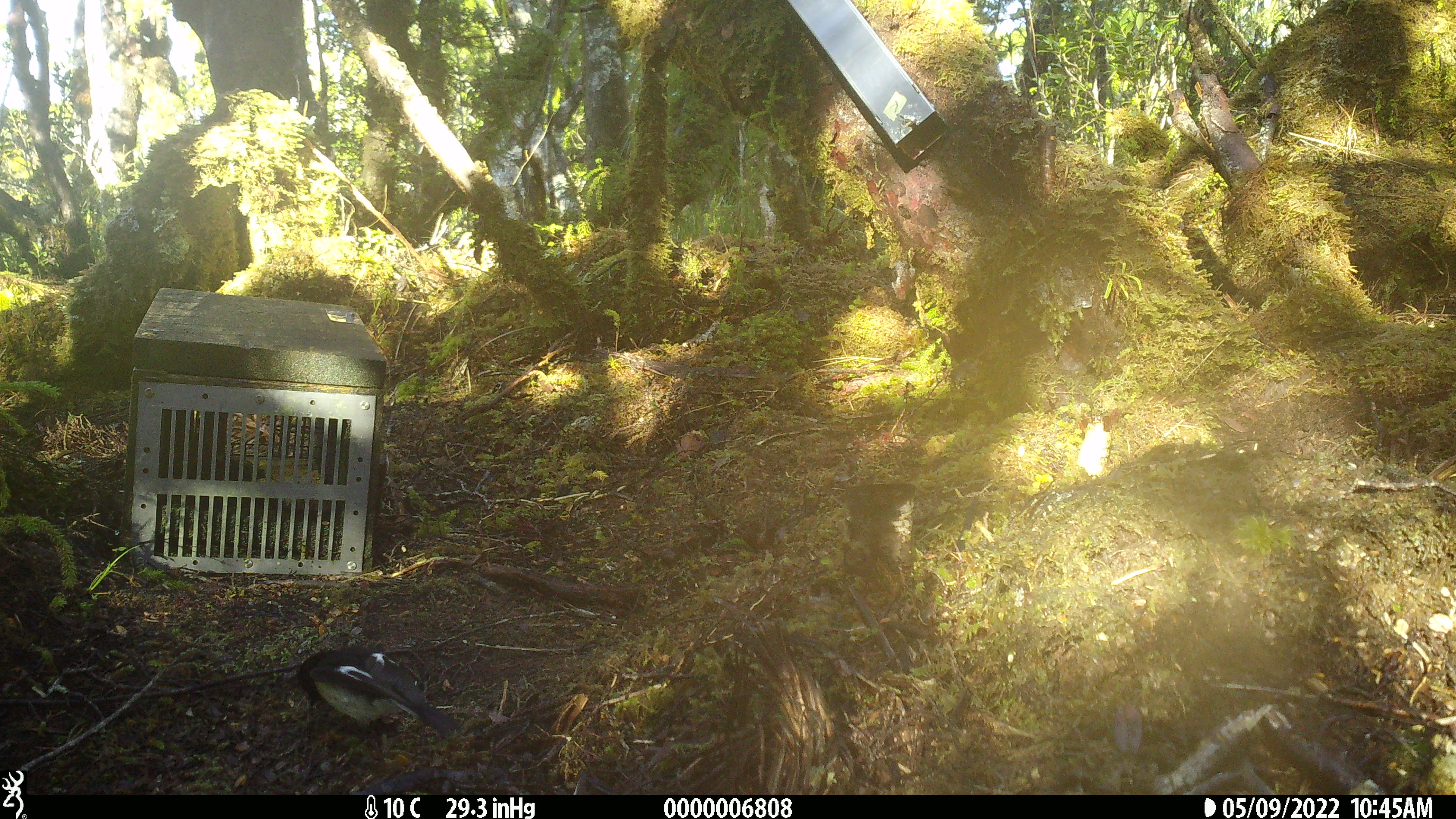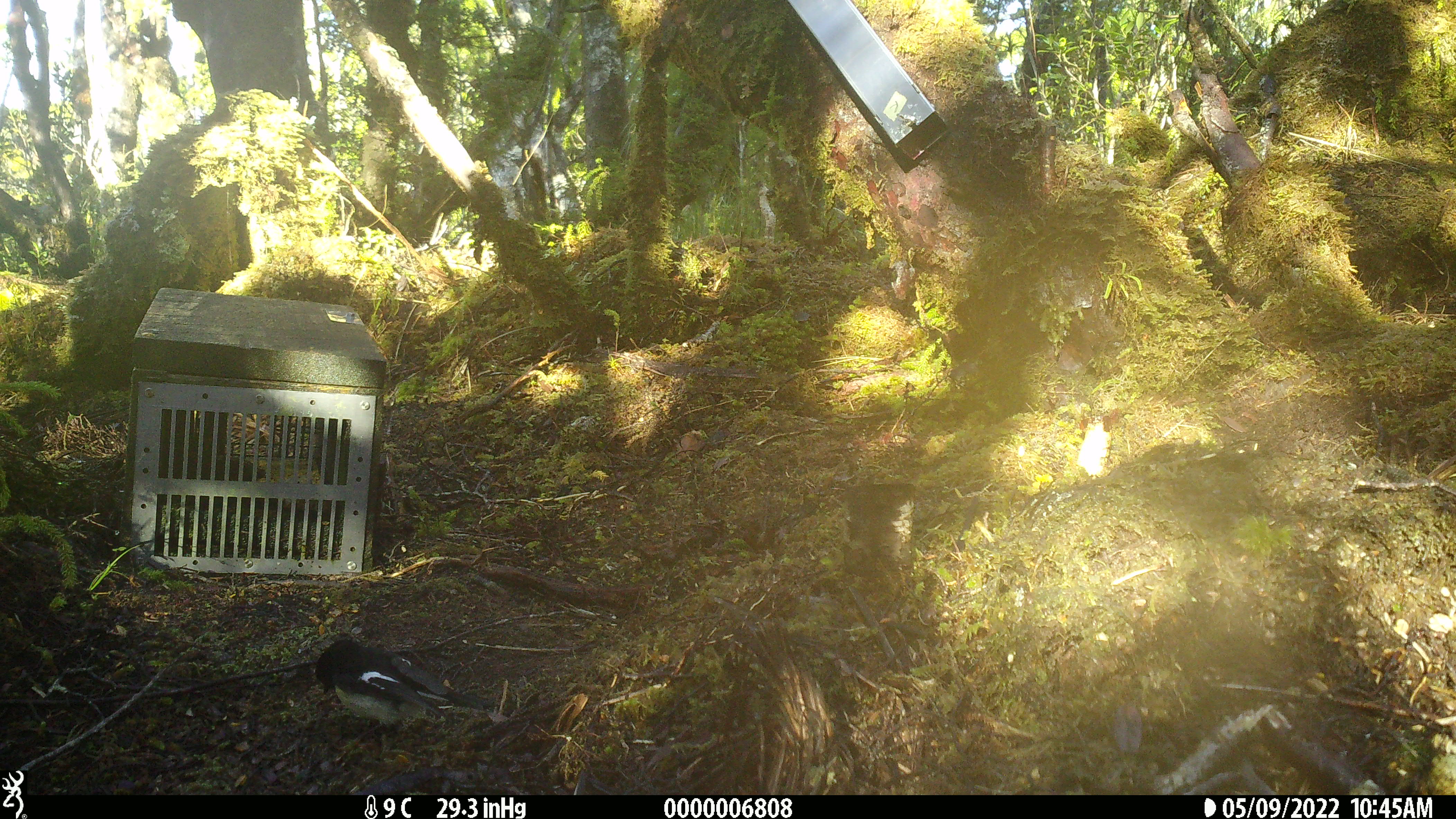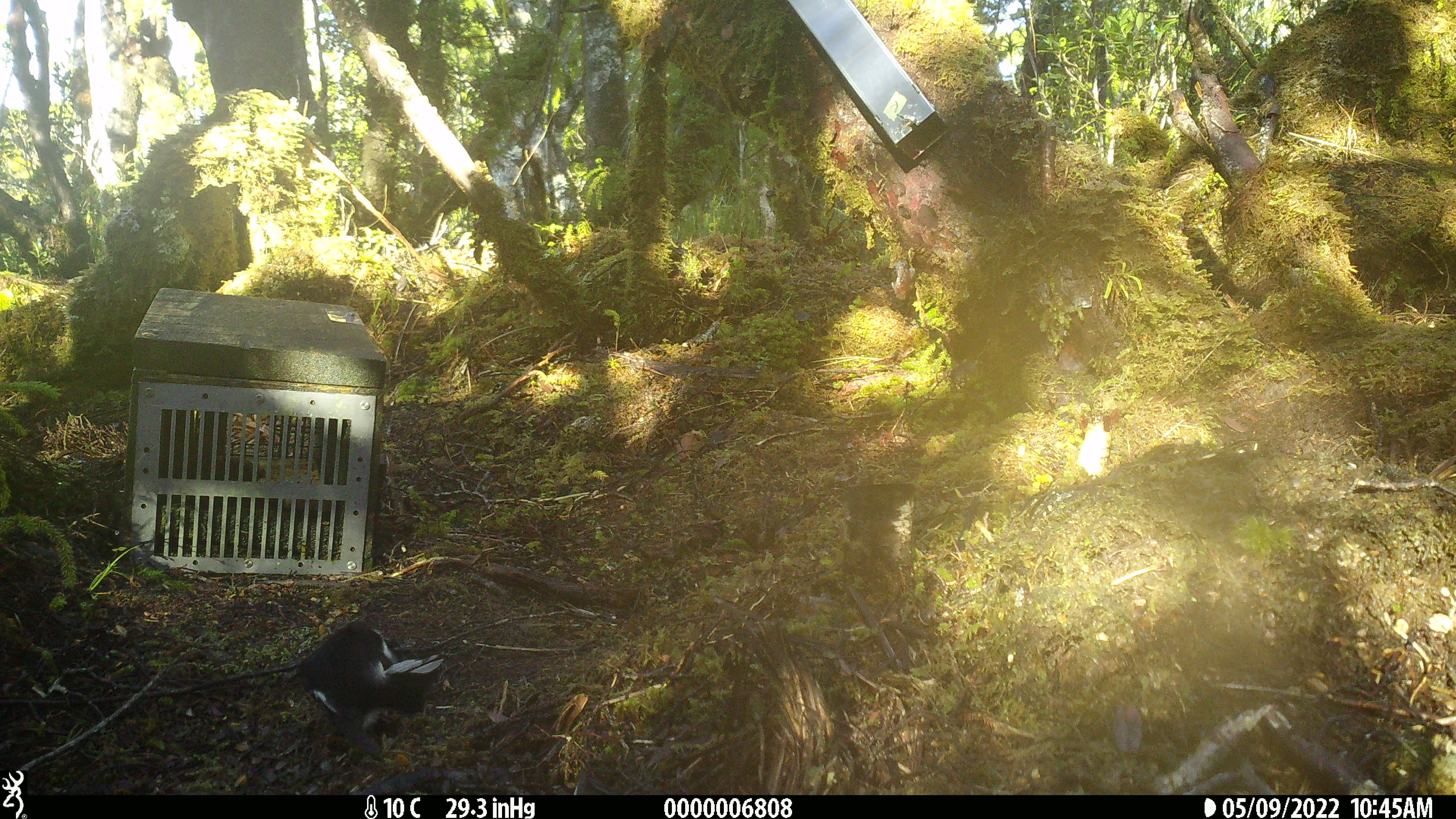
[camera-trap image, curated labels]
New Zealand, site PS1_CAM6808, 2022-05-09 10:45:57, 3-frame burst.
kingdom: Animalia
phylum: Chordata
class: Aves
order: Passeriformes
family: Petroicidae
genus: Petroica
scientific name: Petroica macrocephala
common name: tomtit